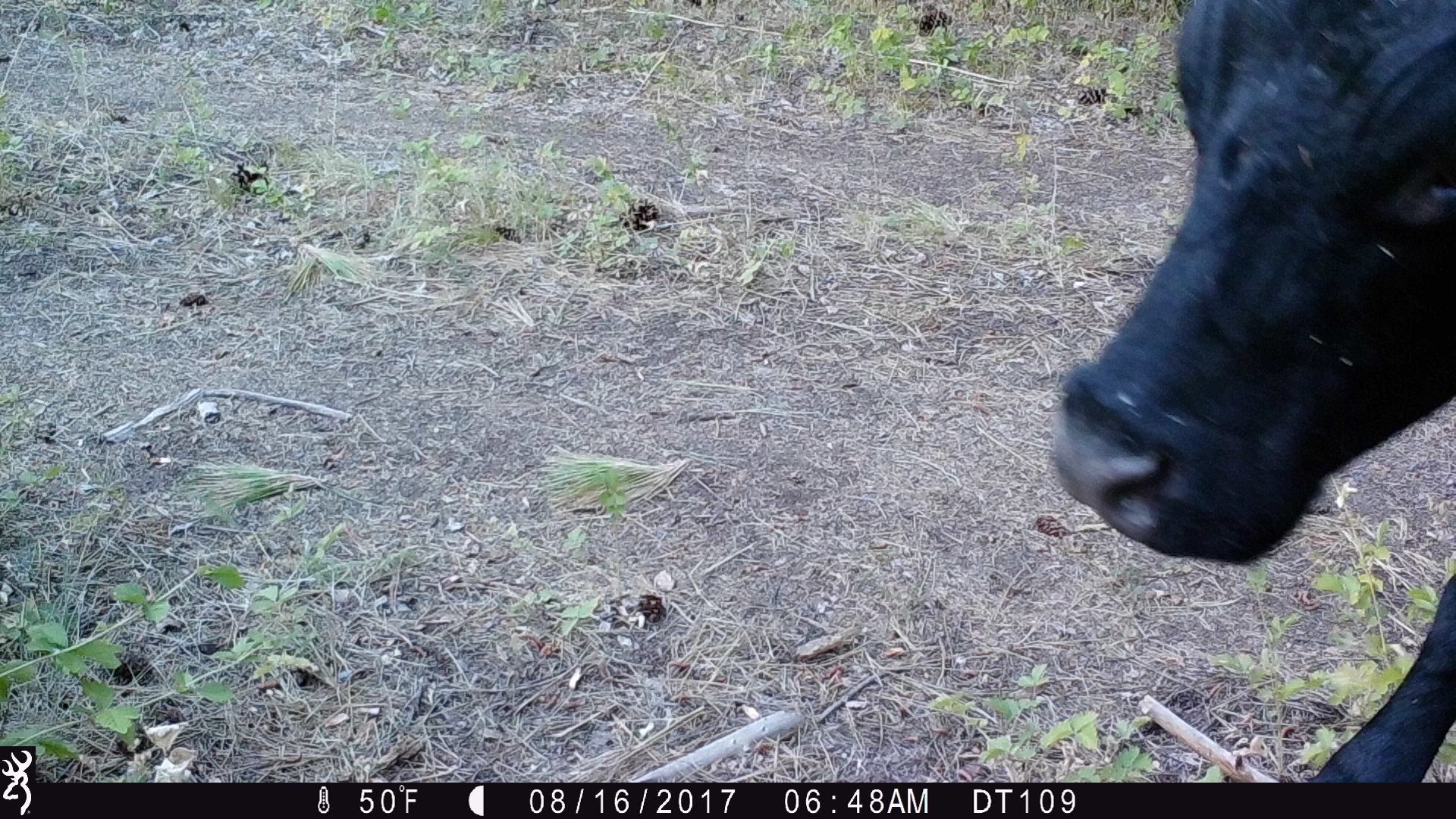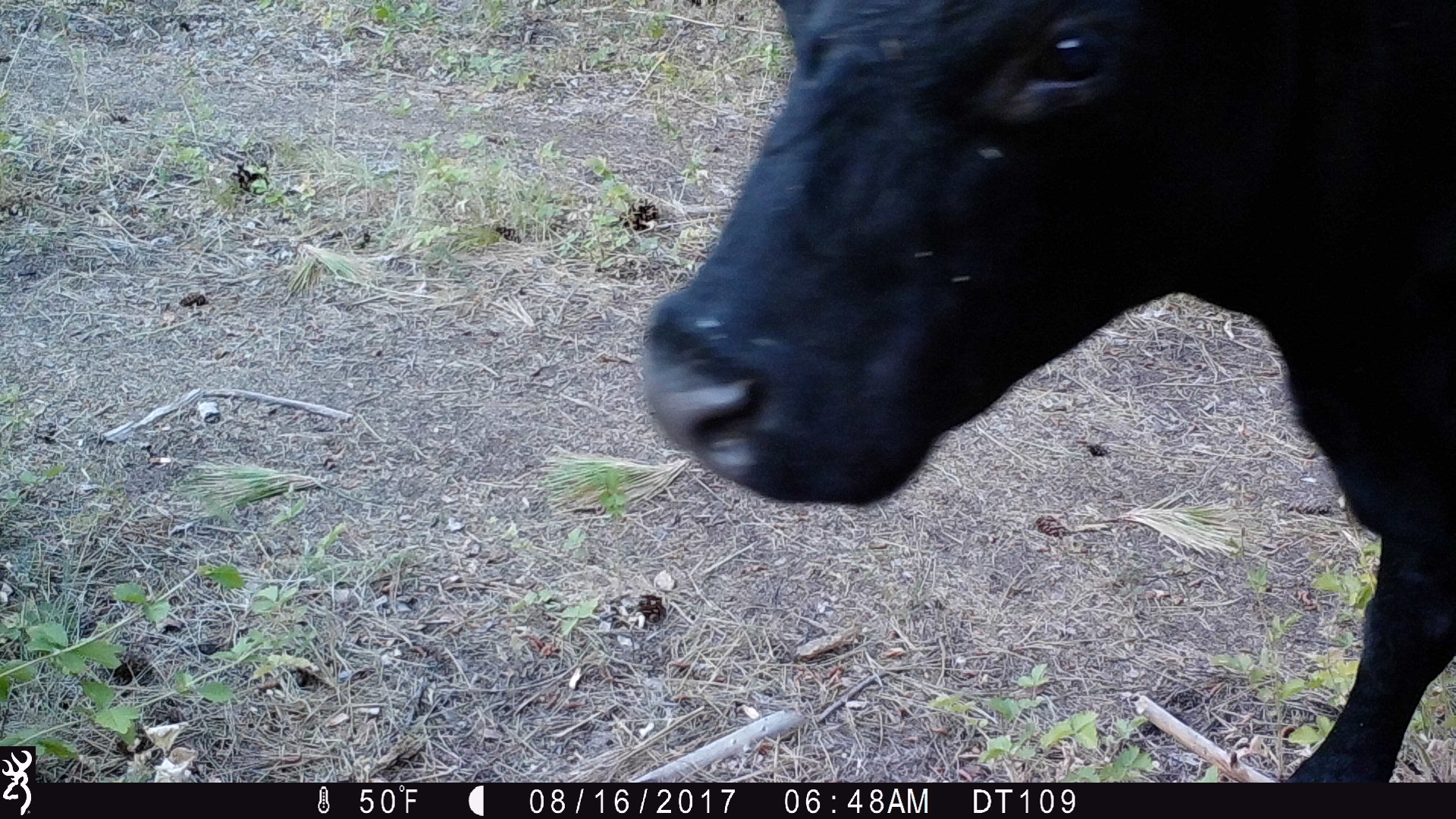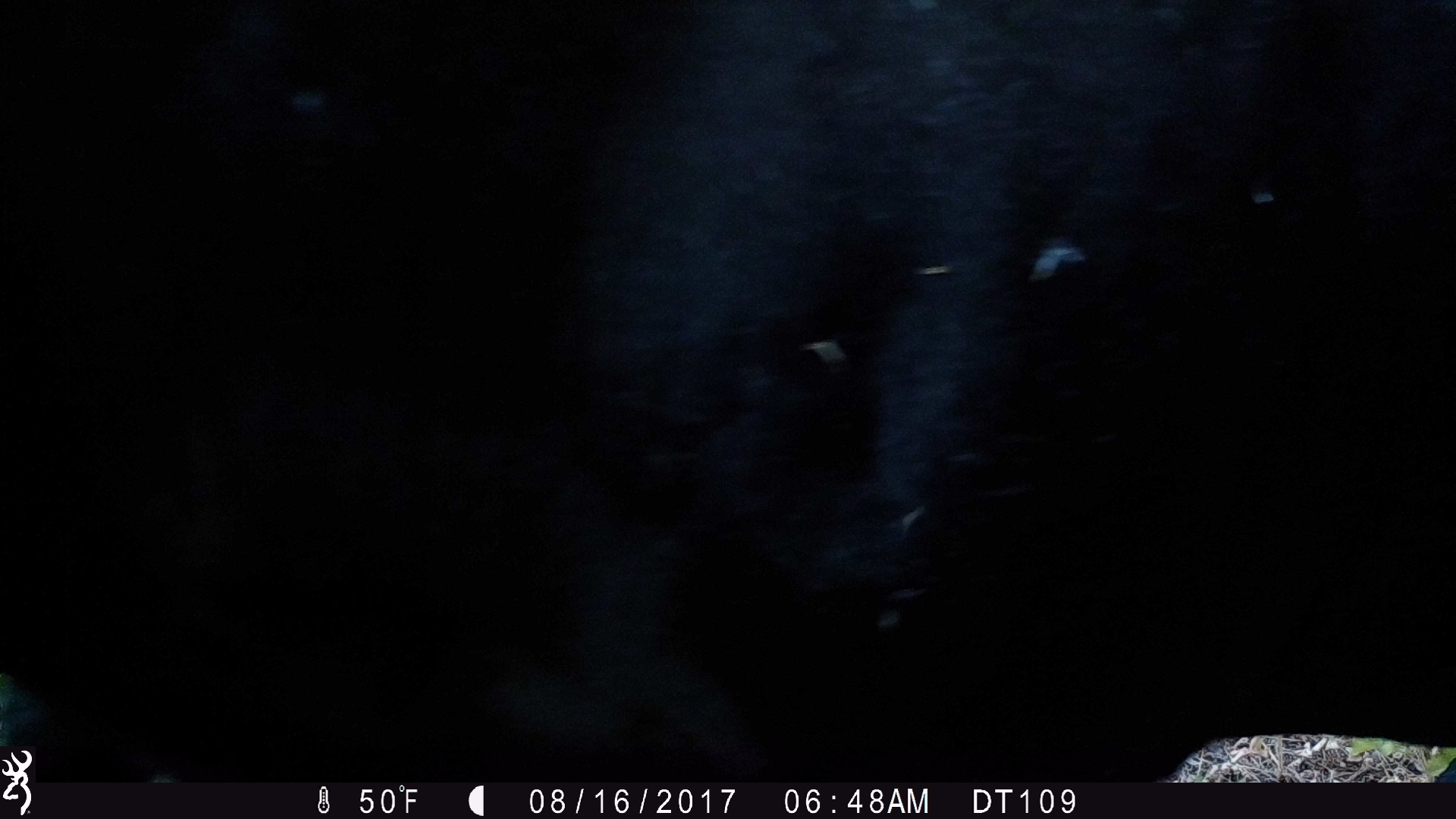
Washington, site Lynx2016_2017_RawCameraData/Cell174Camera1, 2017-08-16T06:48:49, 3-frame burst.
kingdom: Animalia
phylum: Chordata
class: Mammalia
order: Artiodactyla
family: Bovidae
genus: Bos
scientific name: Bos taurus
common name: domestic cattle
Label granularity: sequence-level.